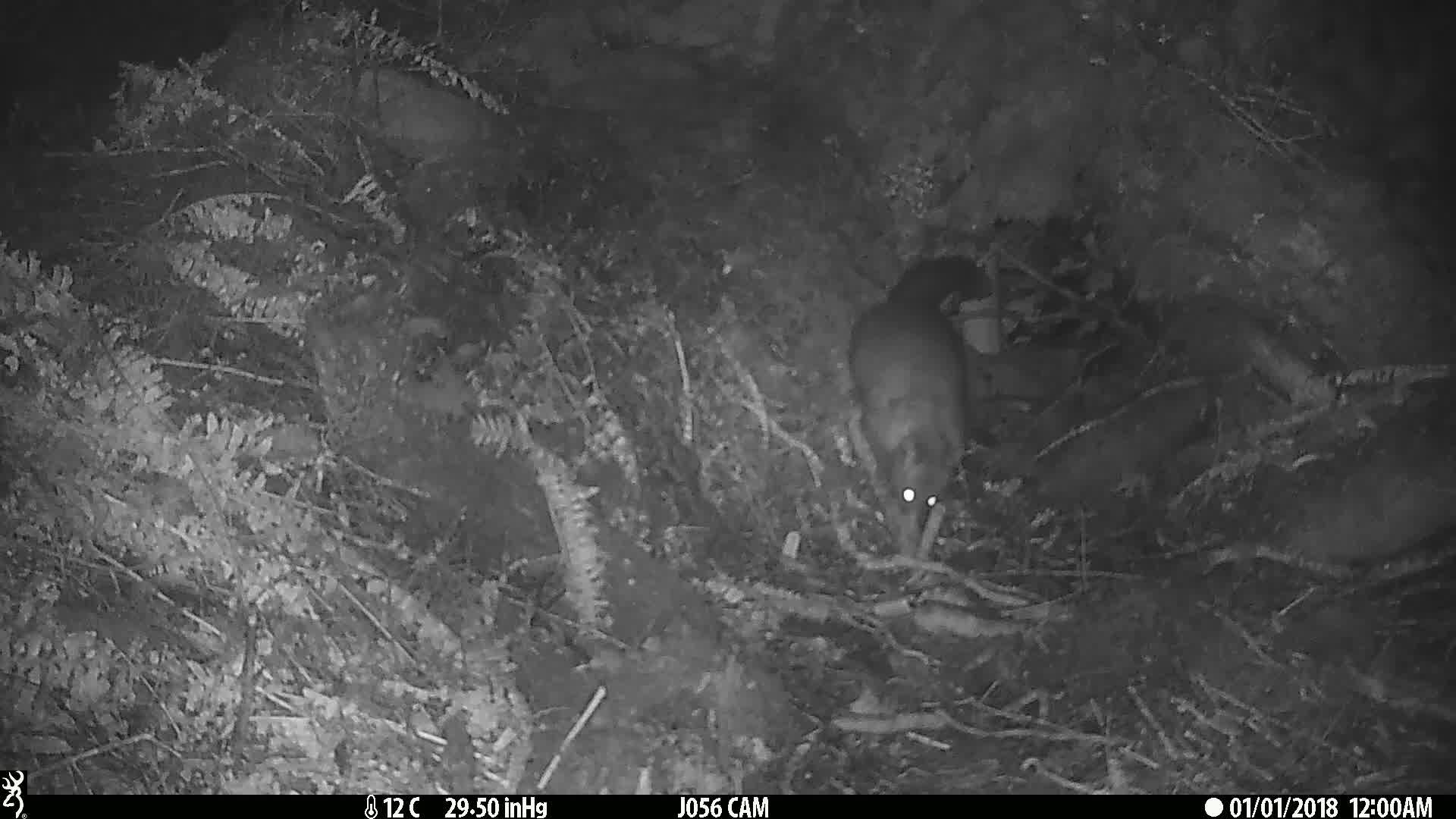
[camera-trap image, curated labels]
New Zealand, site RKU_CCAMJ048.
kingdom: Animalia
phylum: Chordata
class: Mammalia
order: Diprotodontia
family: Phalangeridae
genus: Trichosurus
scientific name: Trichosurus vulpecula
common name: common brushtail possum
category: possum